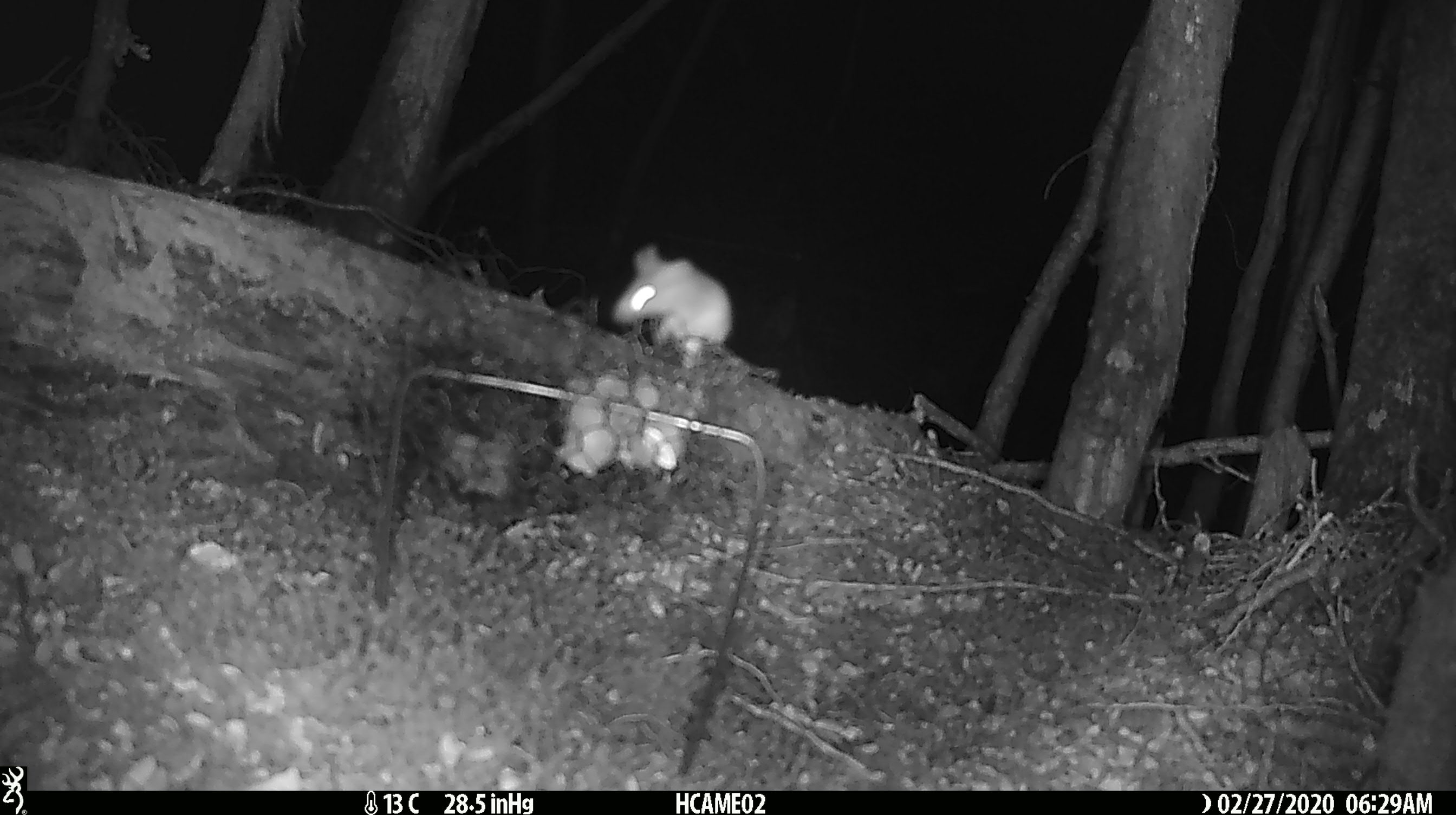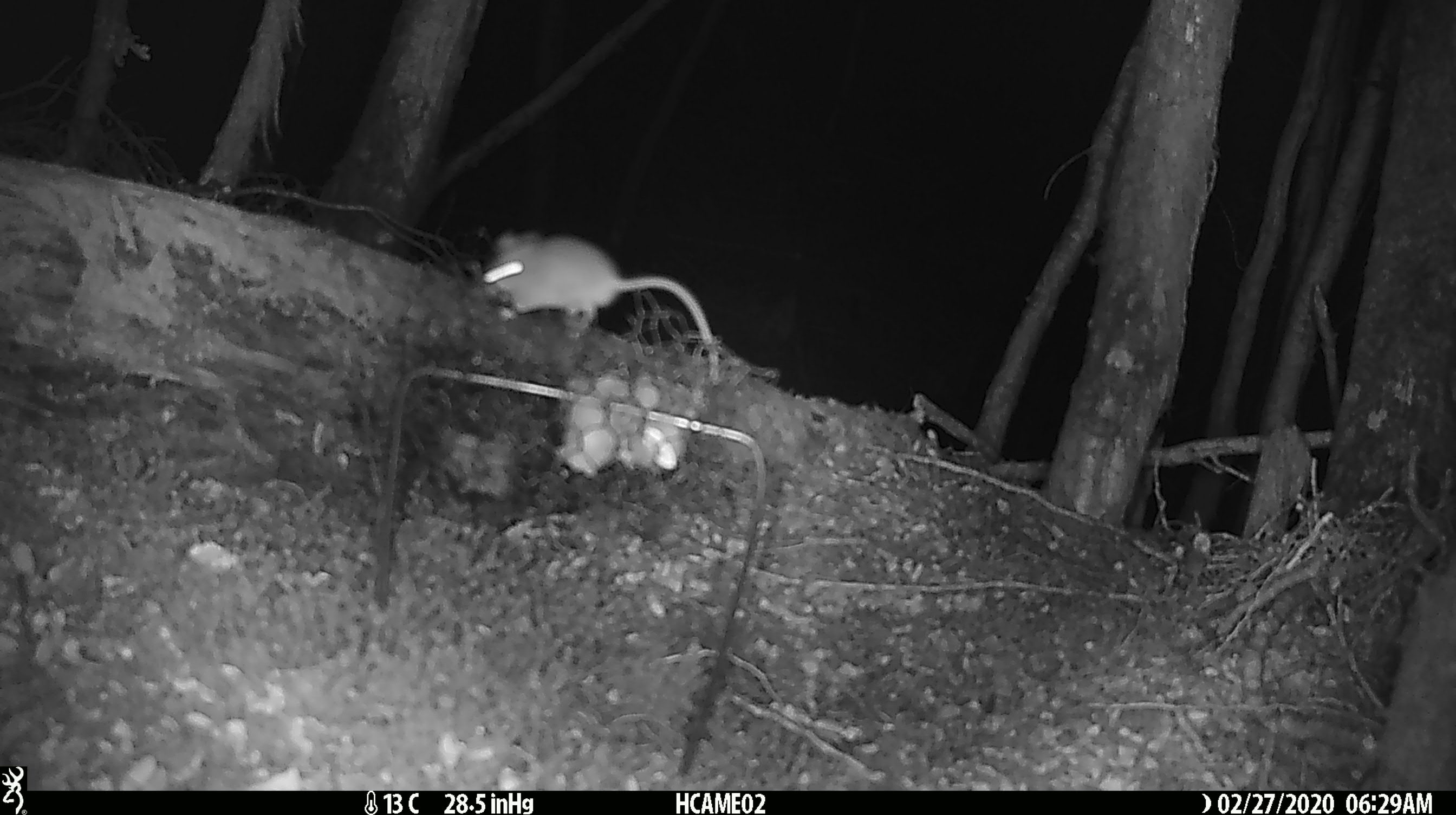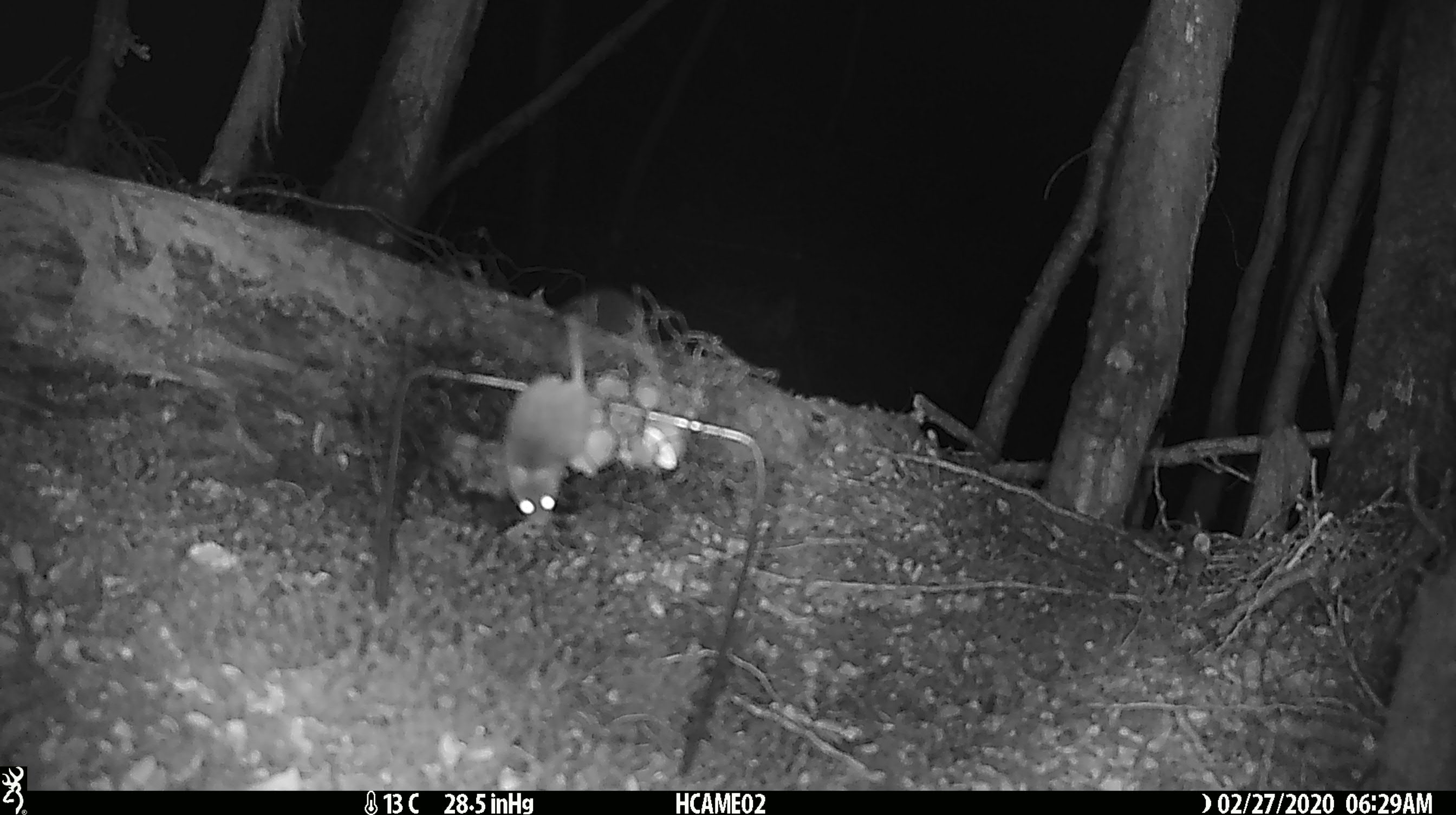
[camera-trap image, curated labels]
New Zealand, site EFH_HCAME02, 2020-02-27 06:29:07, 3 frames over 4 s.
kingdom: Animalia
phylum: Chordata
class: Mammalia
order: Rodentia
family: Muridae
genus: Mus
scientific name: Mus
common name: mouse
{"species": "mouse (Mus)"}